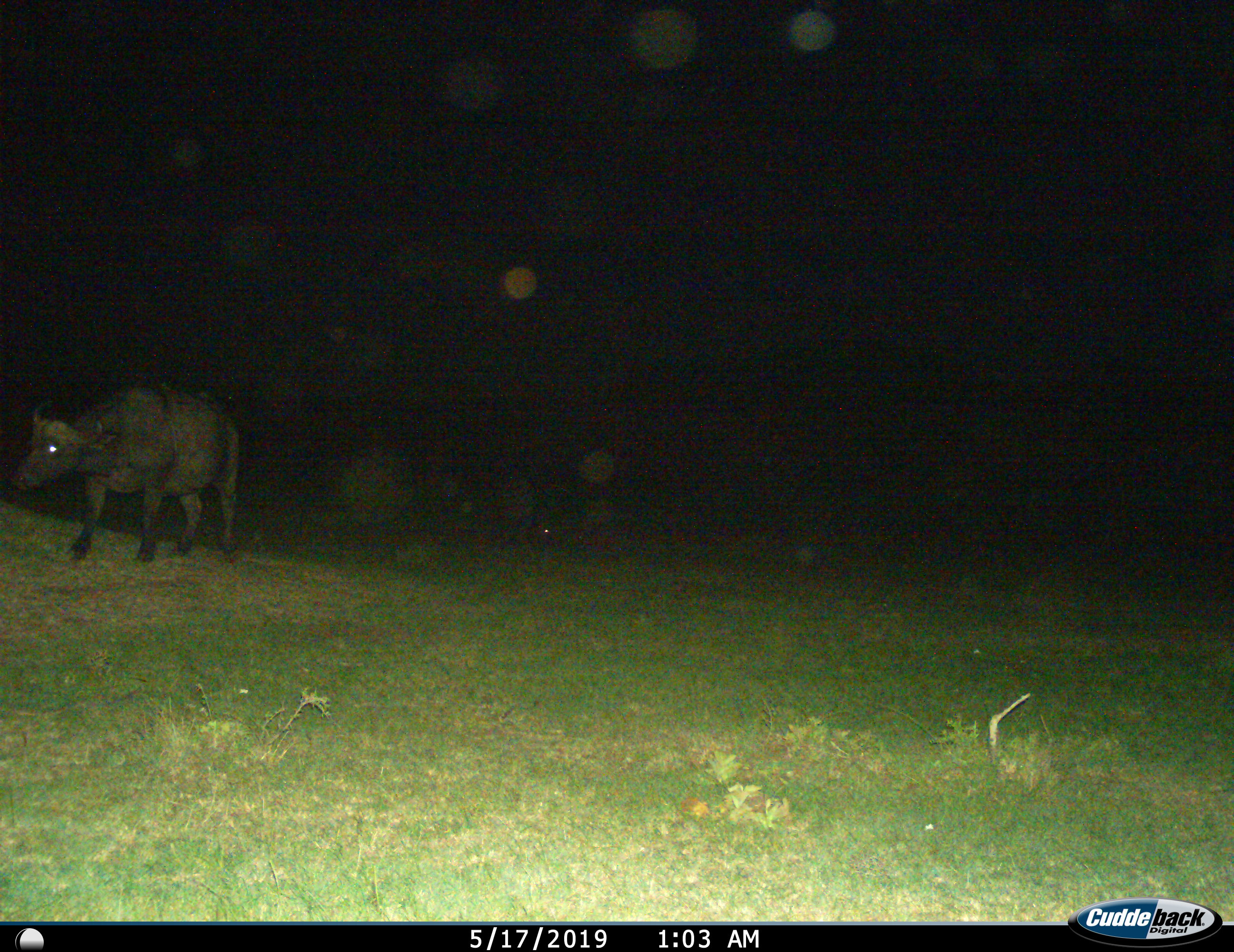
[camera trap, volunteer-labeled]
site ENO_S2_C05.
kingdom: Animalia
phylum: Chordata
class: Mammalia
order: Artiodactyla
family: Bovidae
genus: Syncerus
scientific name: Syncerus caffer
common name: african buffalo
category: buffalo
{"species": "buffalo (african buffalo) (Syncerus caffer)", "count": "1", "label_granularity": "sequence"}